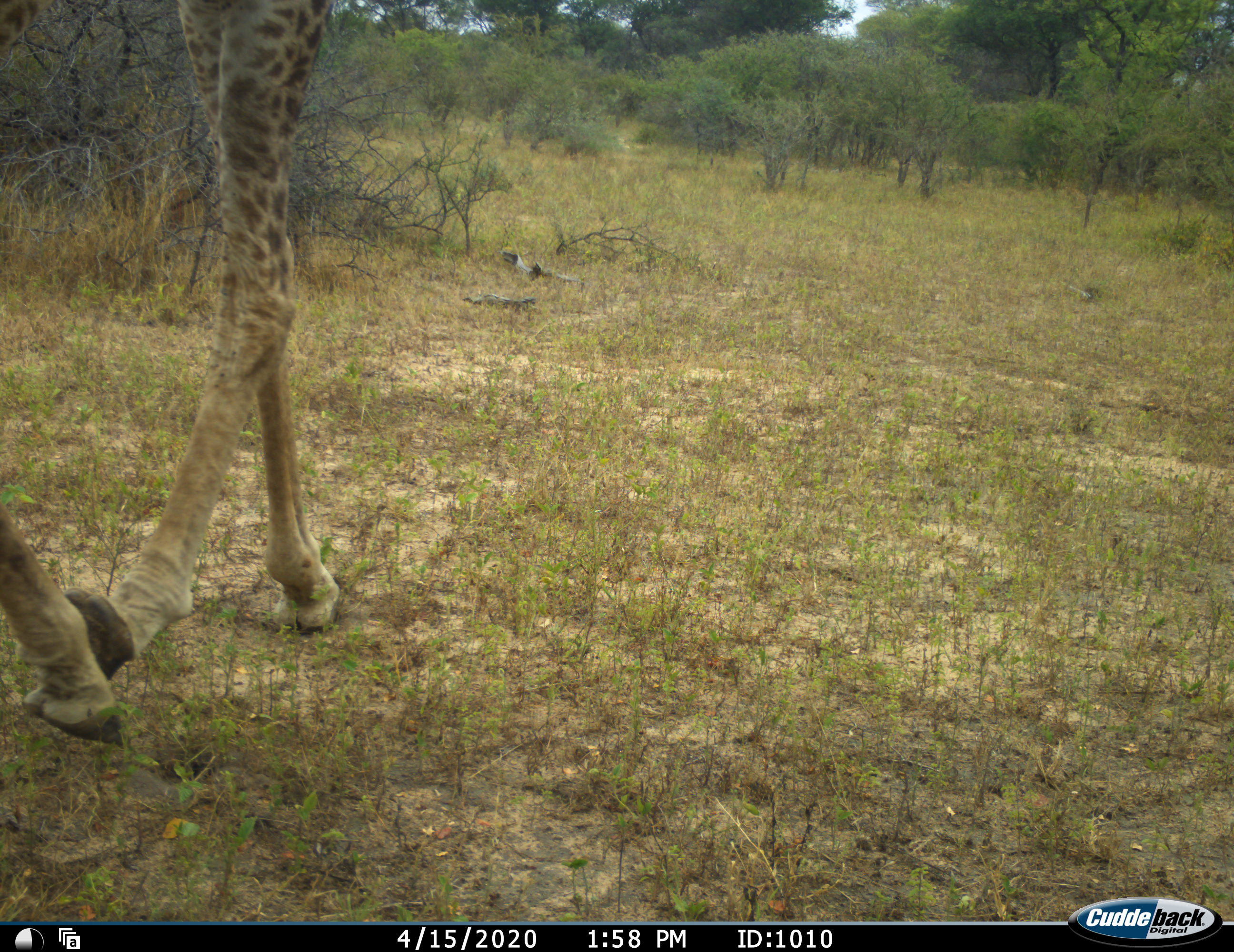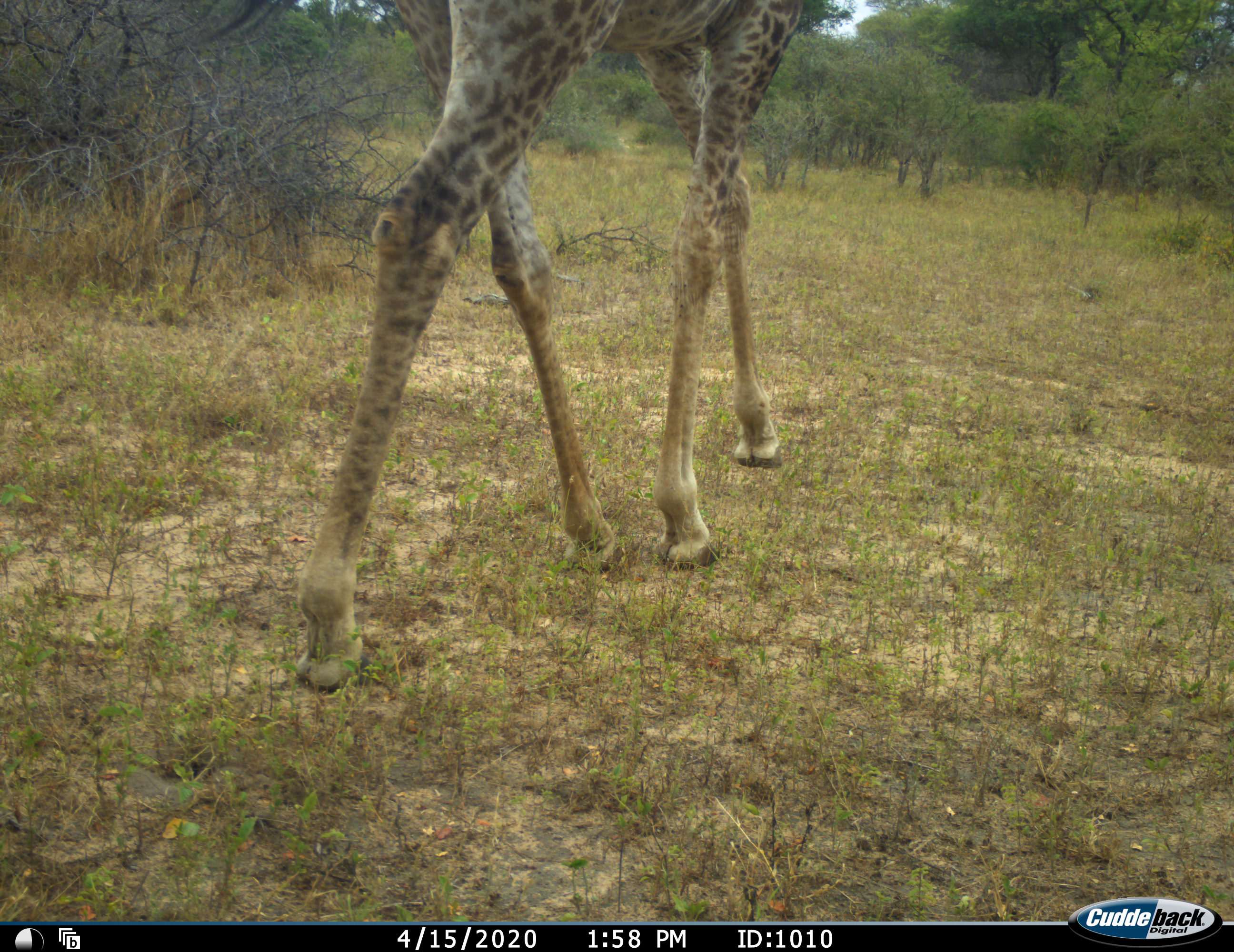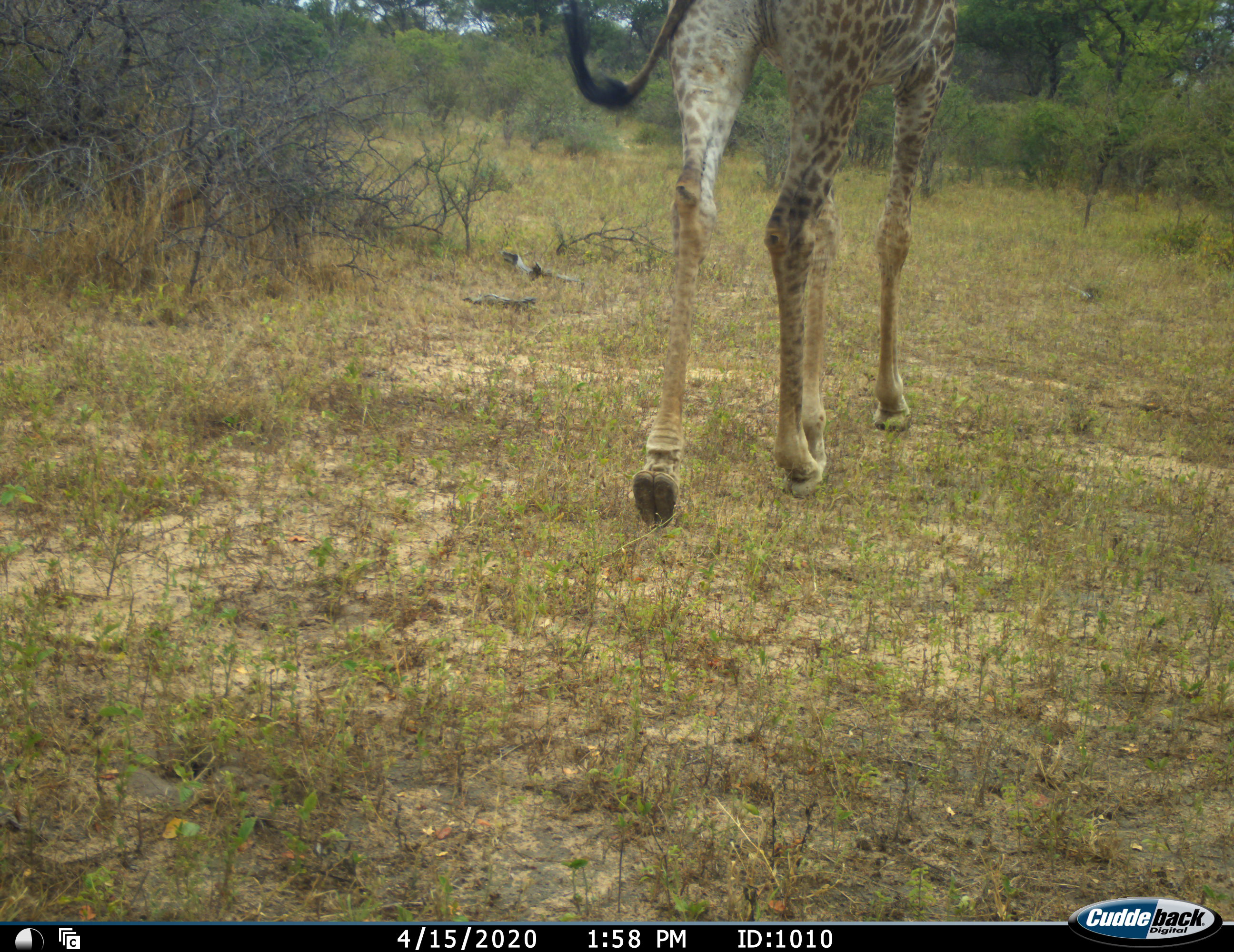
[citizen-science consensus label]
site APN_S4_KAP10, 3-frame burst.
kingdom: Animalia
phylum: Chordata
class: Mammalia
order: Artiodactyla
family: Giraffidae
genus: Giraffa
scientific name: Giraffa camelopardalis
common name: giraffe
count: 1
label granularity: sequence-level